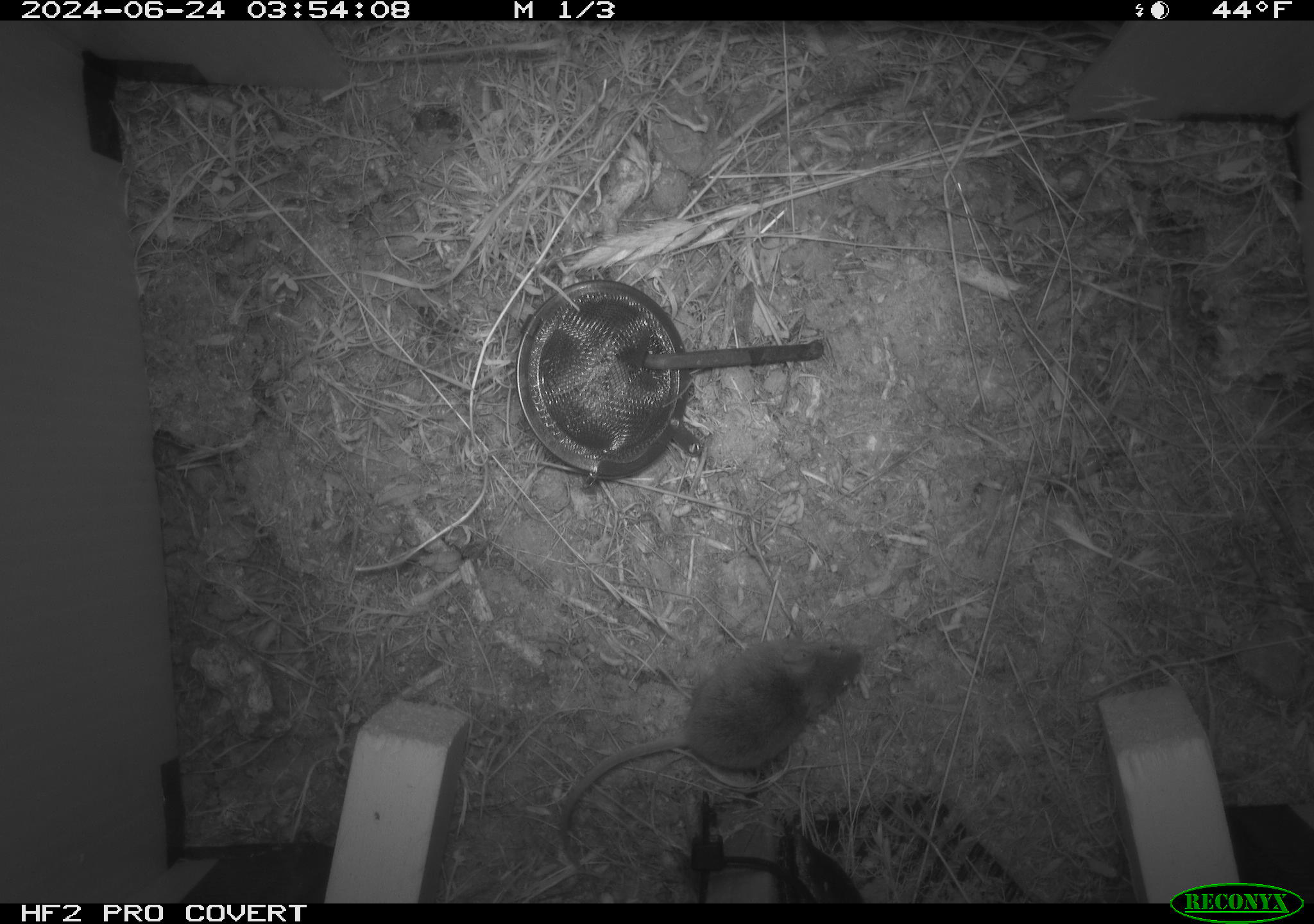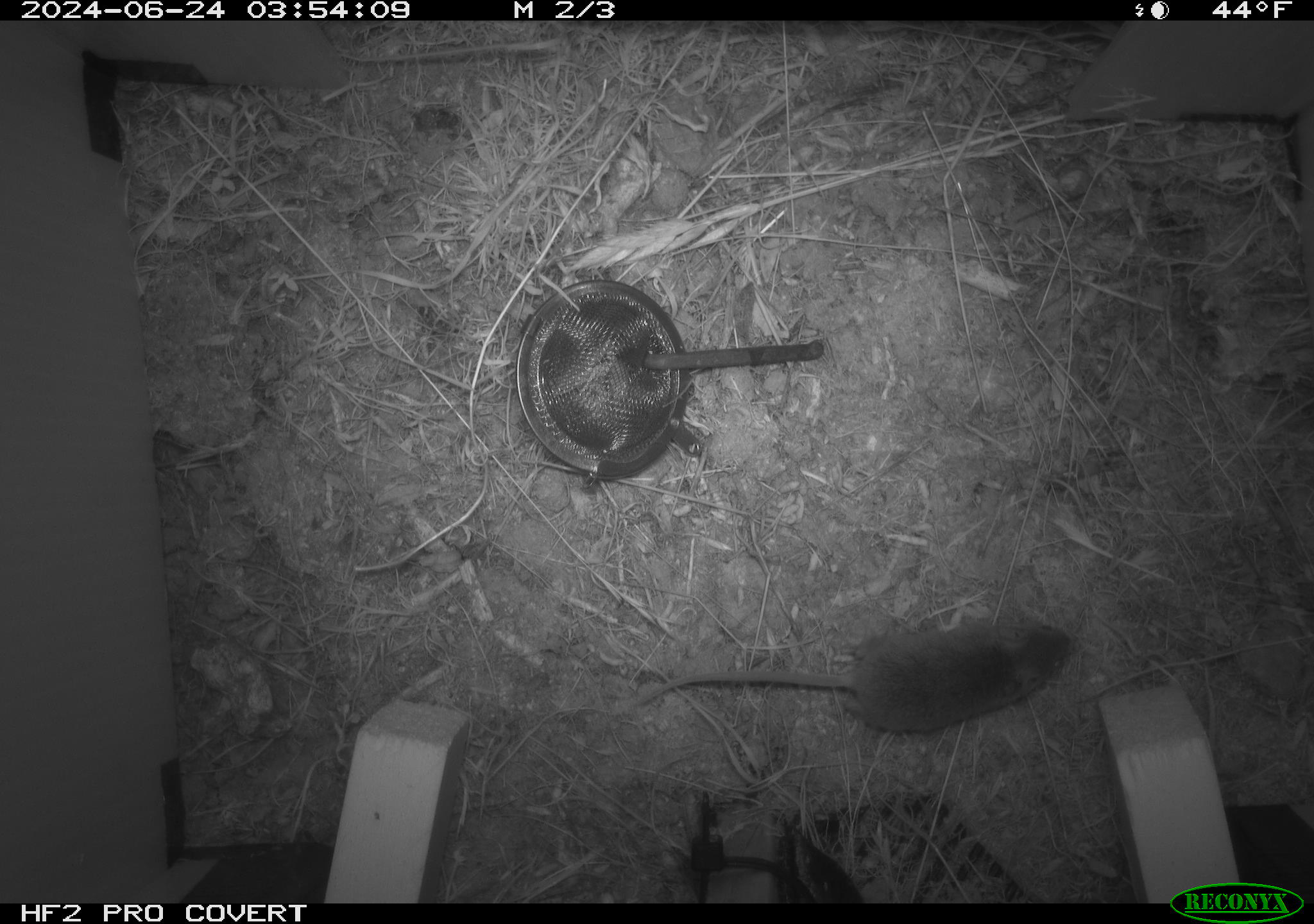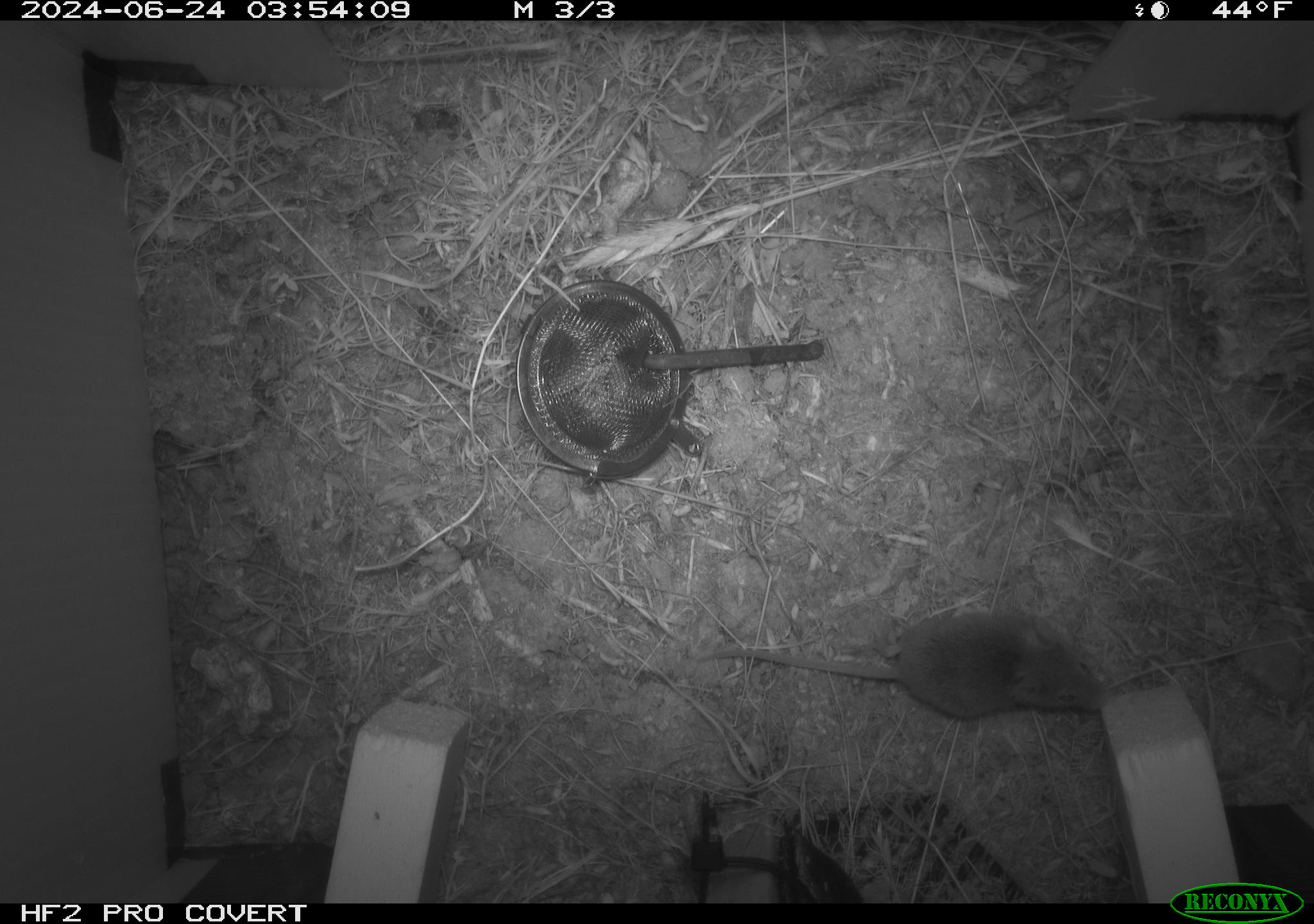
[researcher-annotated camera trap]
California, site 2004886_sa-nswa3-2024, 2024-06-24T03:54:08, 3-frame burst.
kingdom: Animalia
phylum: Chordata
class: Mammalia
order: Rodentia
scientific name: Rodentia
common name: rodent